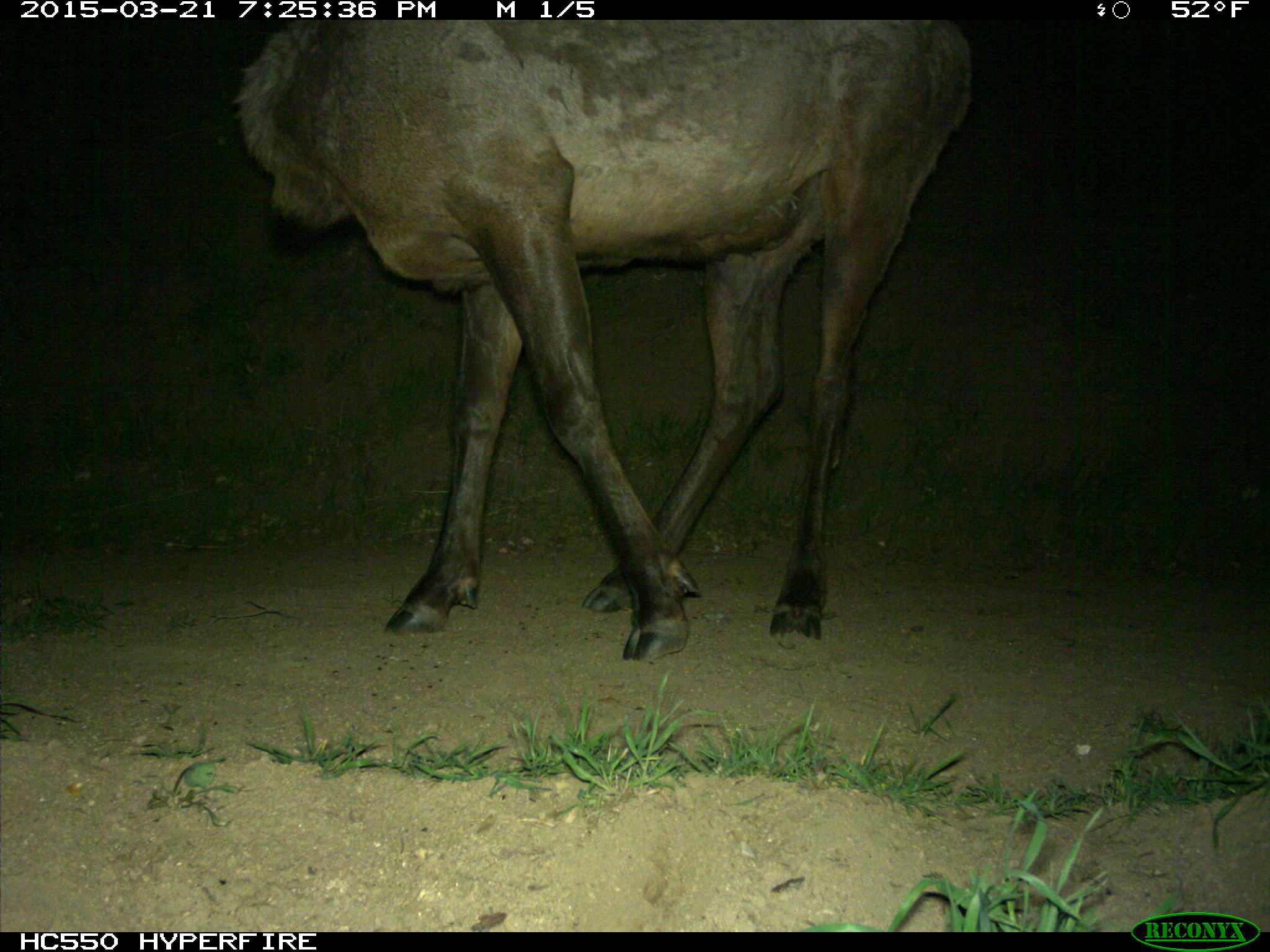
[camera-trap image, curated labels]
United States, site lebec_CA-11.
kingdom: Animalia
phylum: Chordata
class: Mammalia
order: Artiodactyla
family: Cervidae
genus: Cervus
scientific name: Cervus canadensis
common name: elk